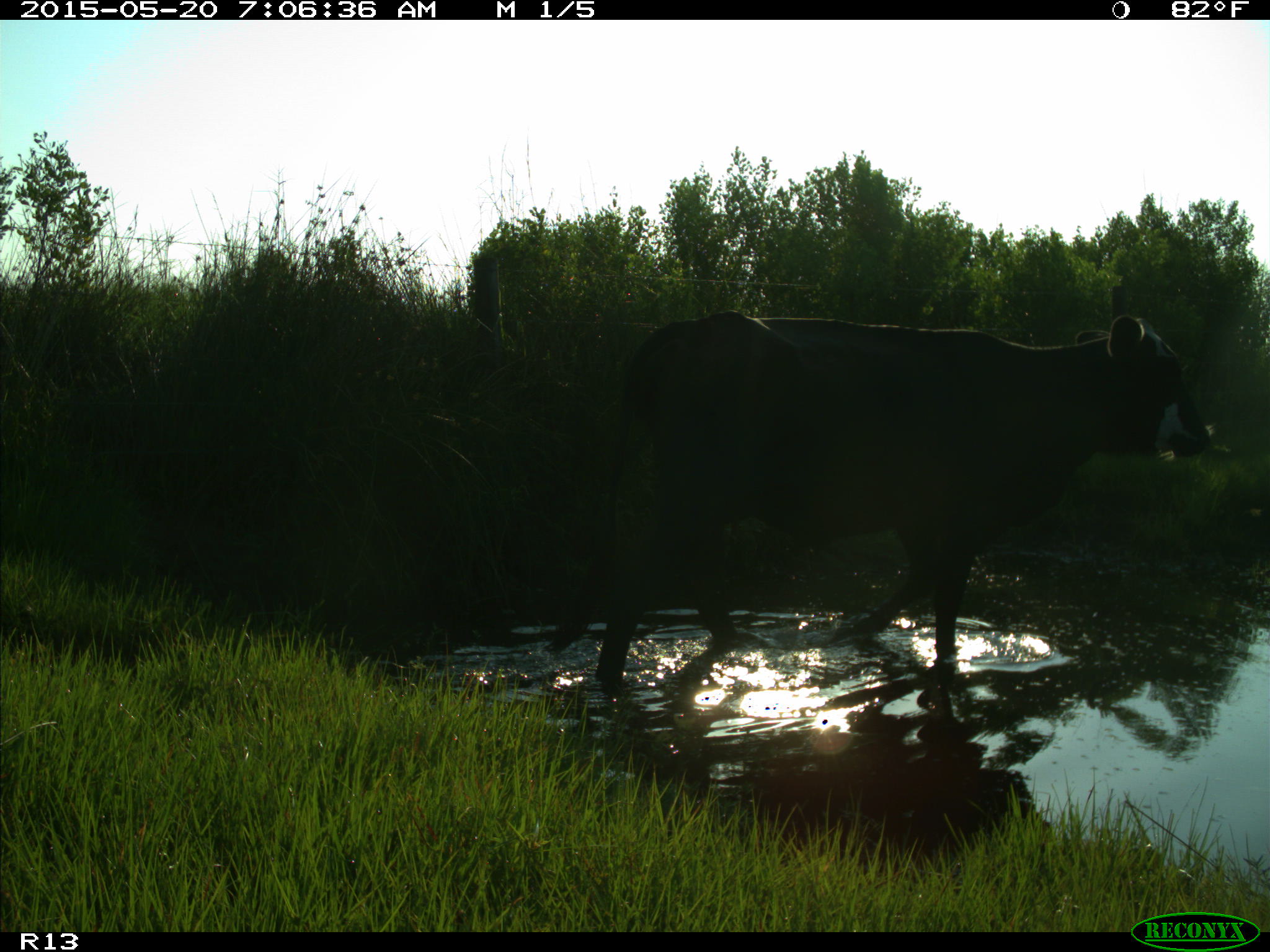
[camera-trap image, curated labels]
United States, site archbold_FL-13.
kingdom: Animalia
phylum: Chordata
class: Mammalia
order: Artiodactyla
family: Bovidae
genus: Bos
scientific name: Bos taurus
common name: domestic cow